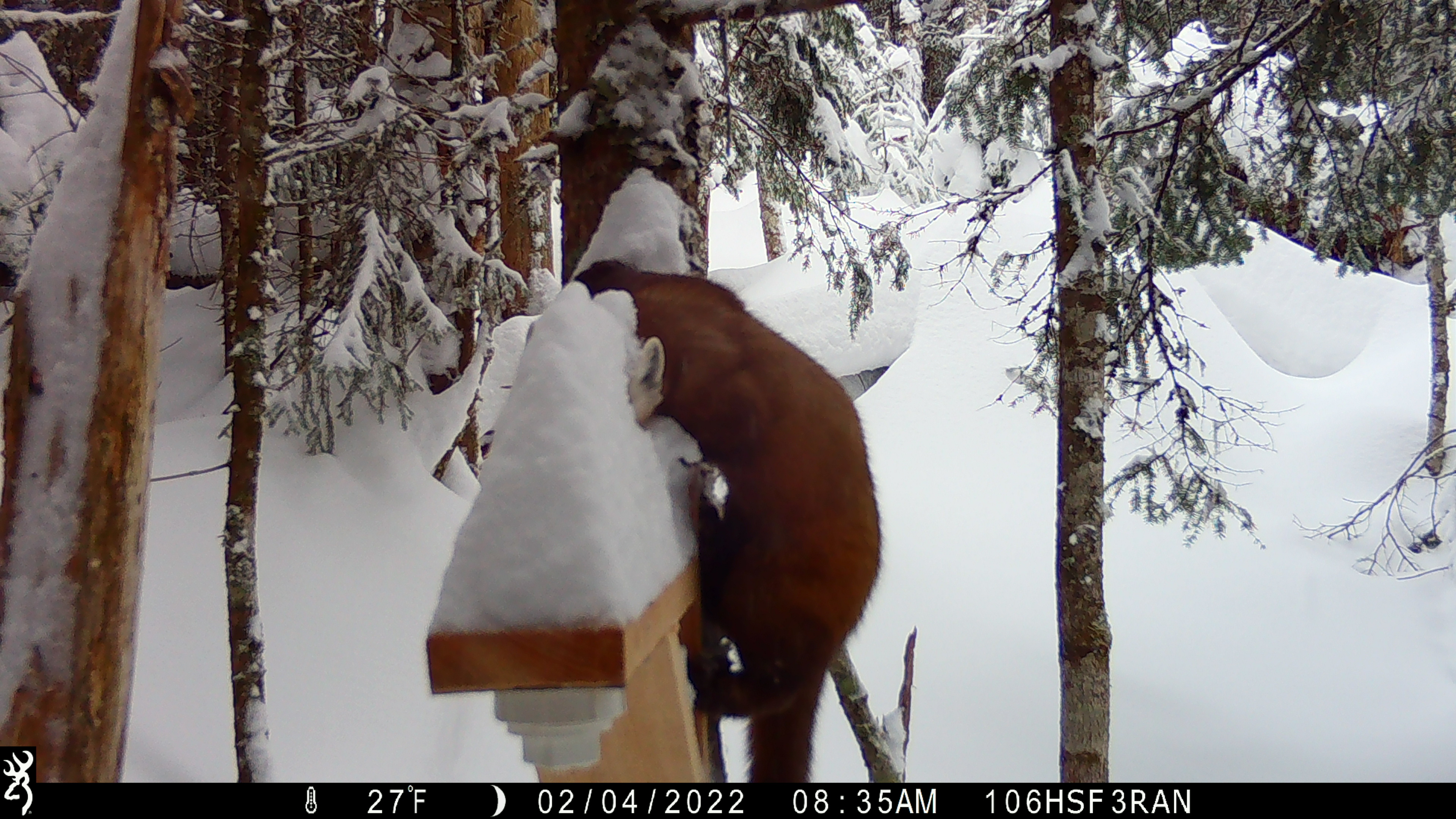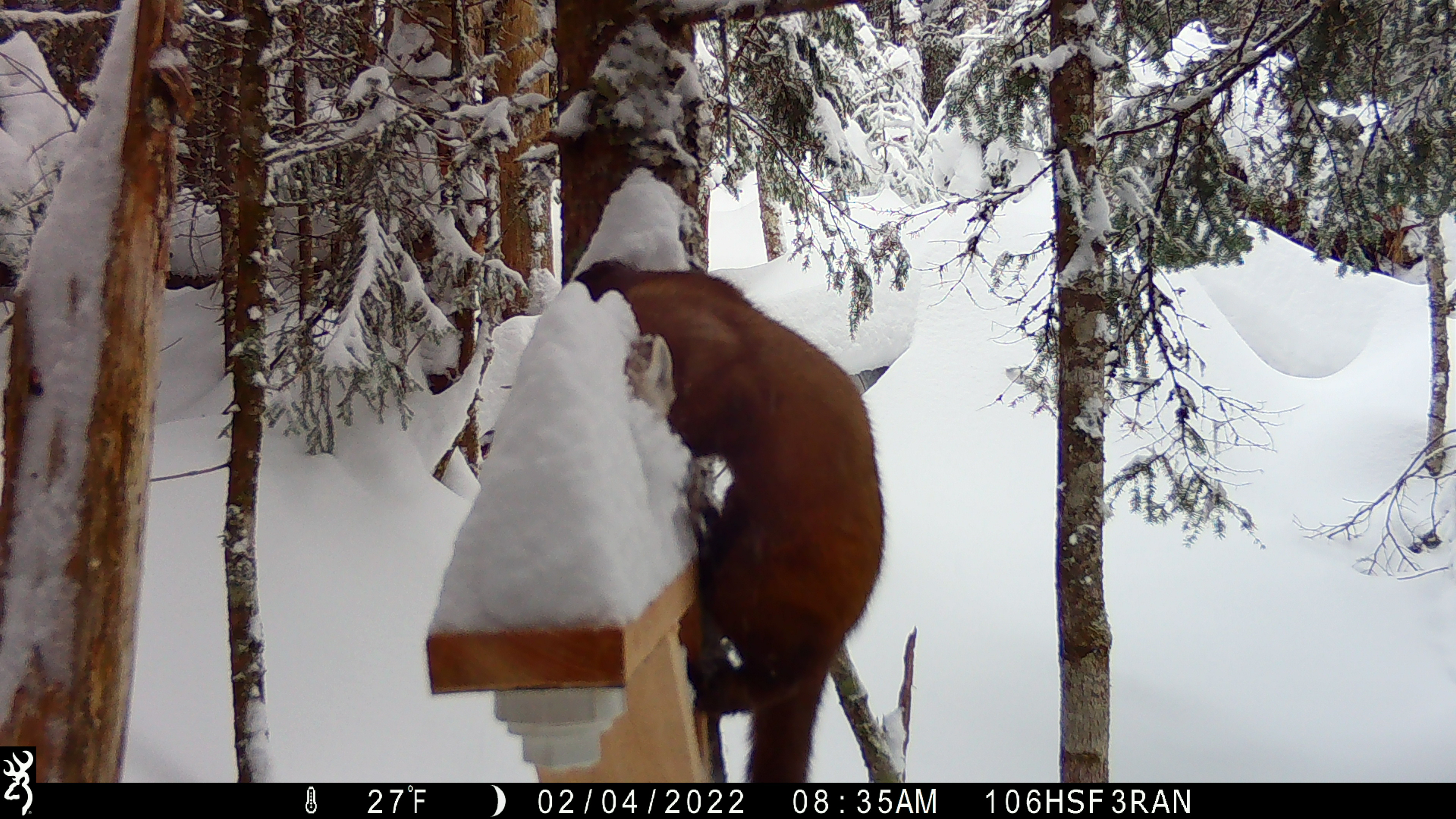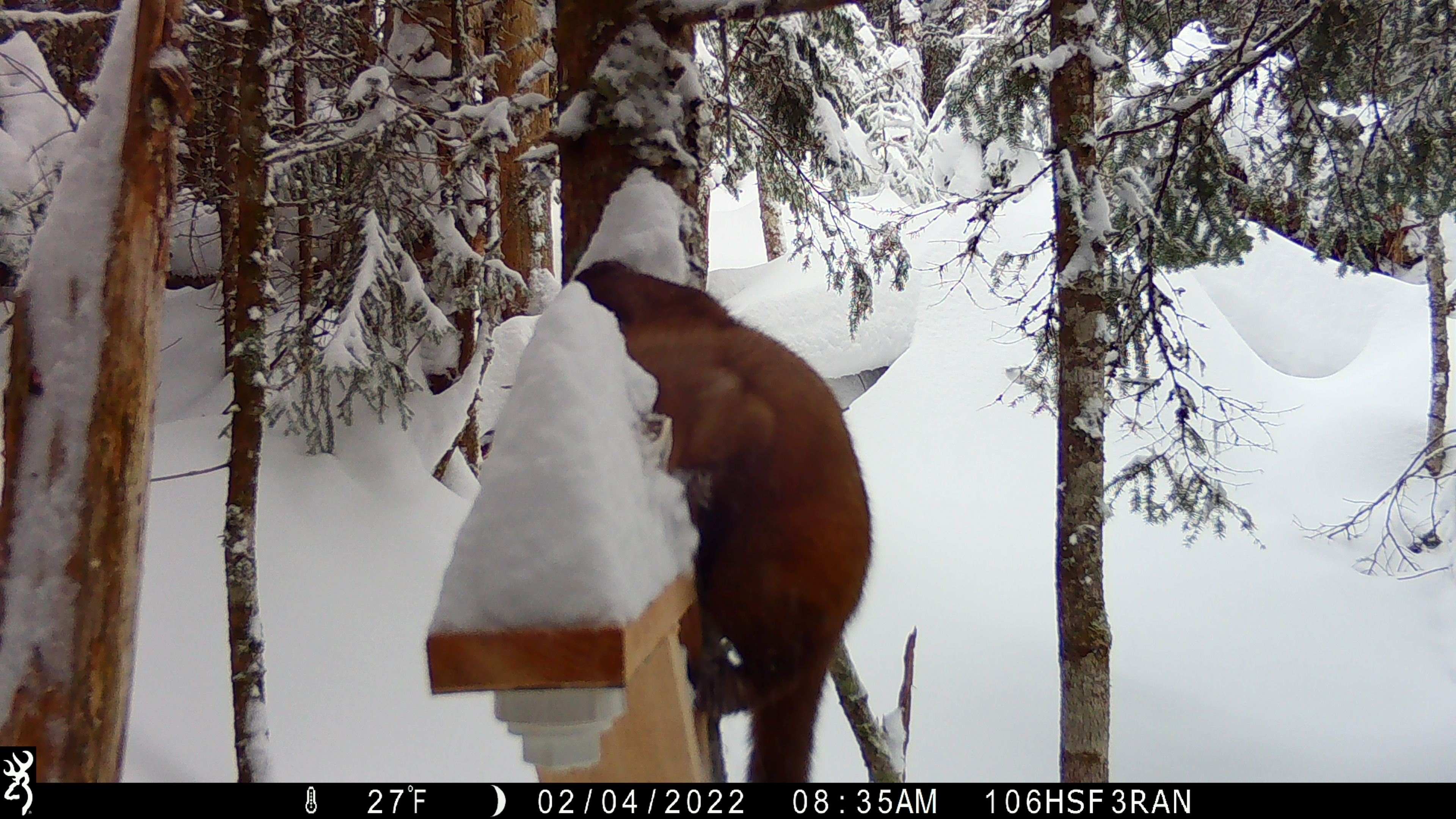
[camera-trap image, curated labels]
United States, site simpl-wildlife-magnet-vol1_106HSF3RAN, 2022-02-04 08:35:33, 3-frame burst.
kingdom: Animalia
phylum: Chordata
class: Mammalia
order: Carnivora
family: Mustelidae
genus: Martes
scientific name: Martes americana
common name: american marten